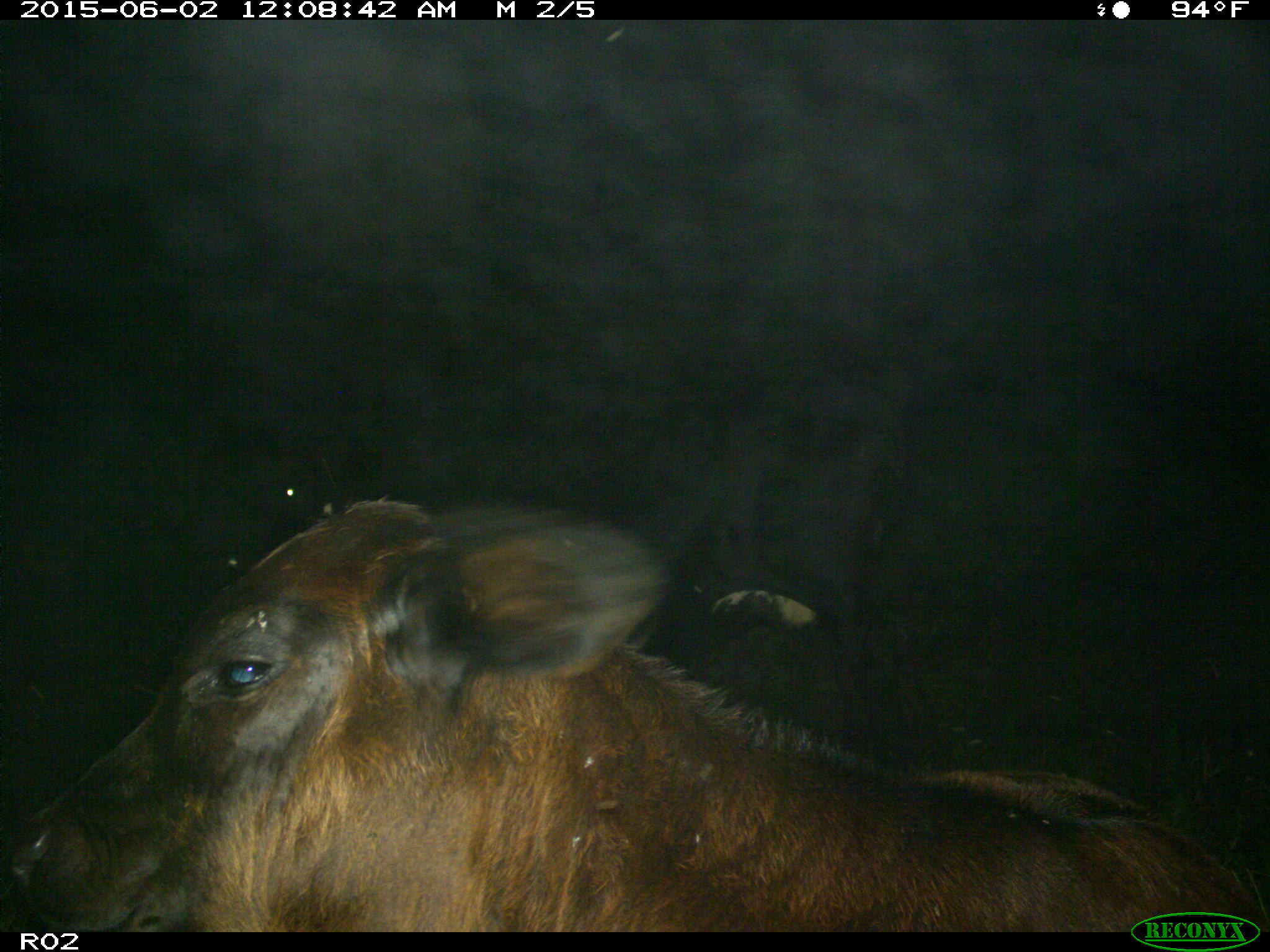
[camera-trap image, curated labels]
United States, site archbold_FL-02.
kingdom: Animalia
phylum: Chordata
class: Mammalia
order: Artiodactyla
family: Bovidae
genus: Bos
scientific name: Bos taurus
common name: domestic cow